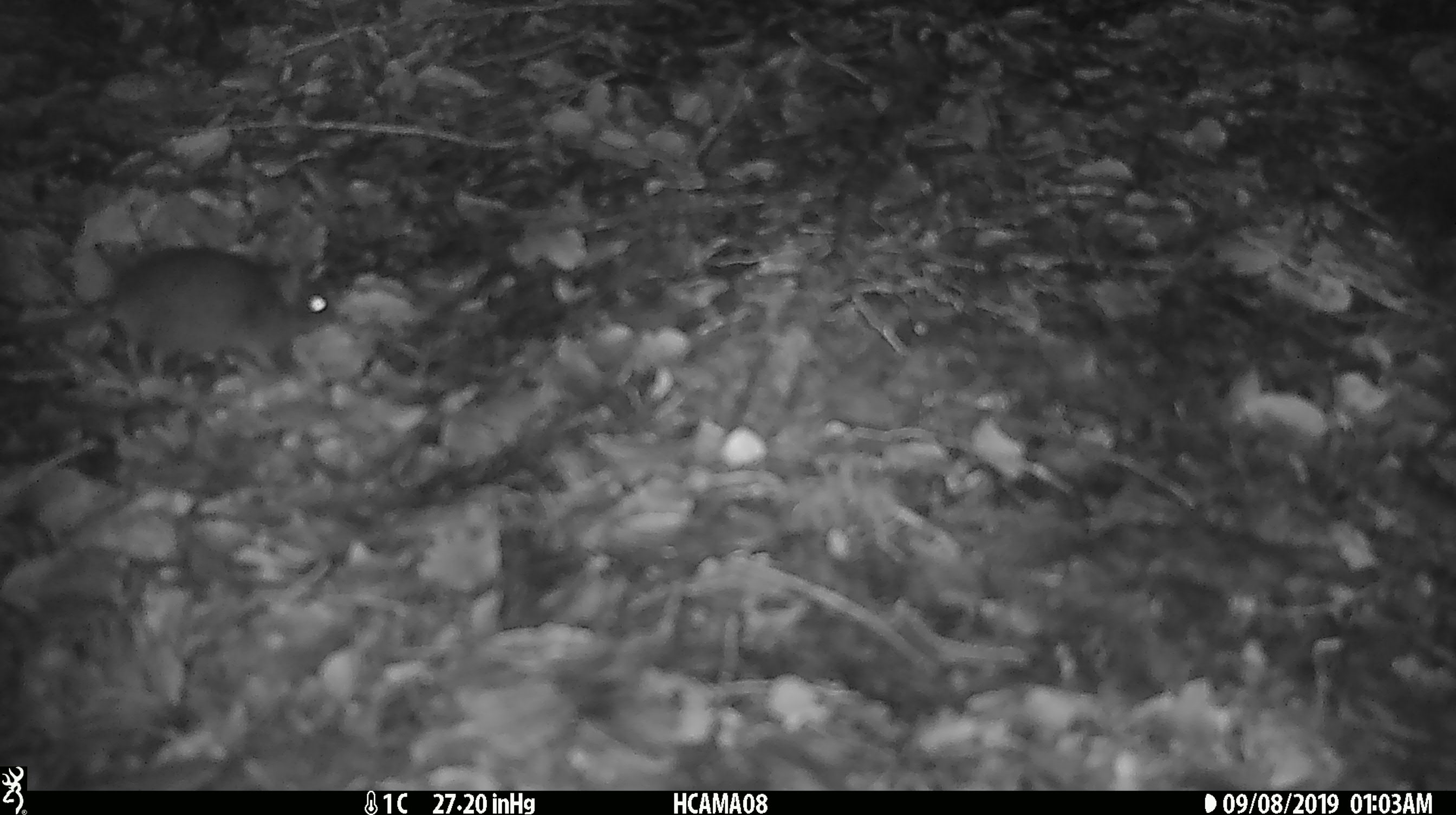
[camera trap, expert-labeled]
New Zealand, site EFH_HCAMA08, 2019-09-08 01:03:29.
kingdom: Animalia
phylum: Chordata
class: Mammalia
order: Rodentia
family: Muridae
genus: Mus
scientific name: Mus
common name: mouse